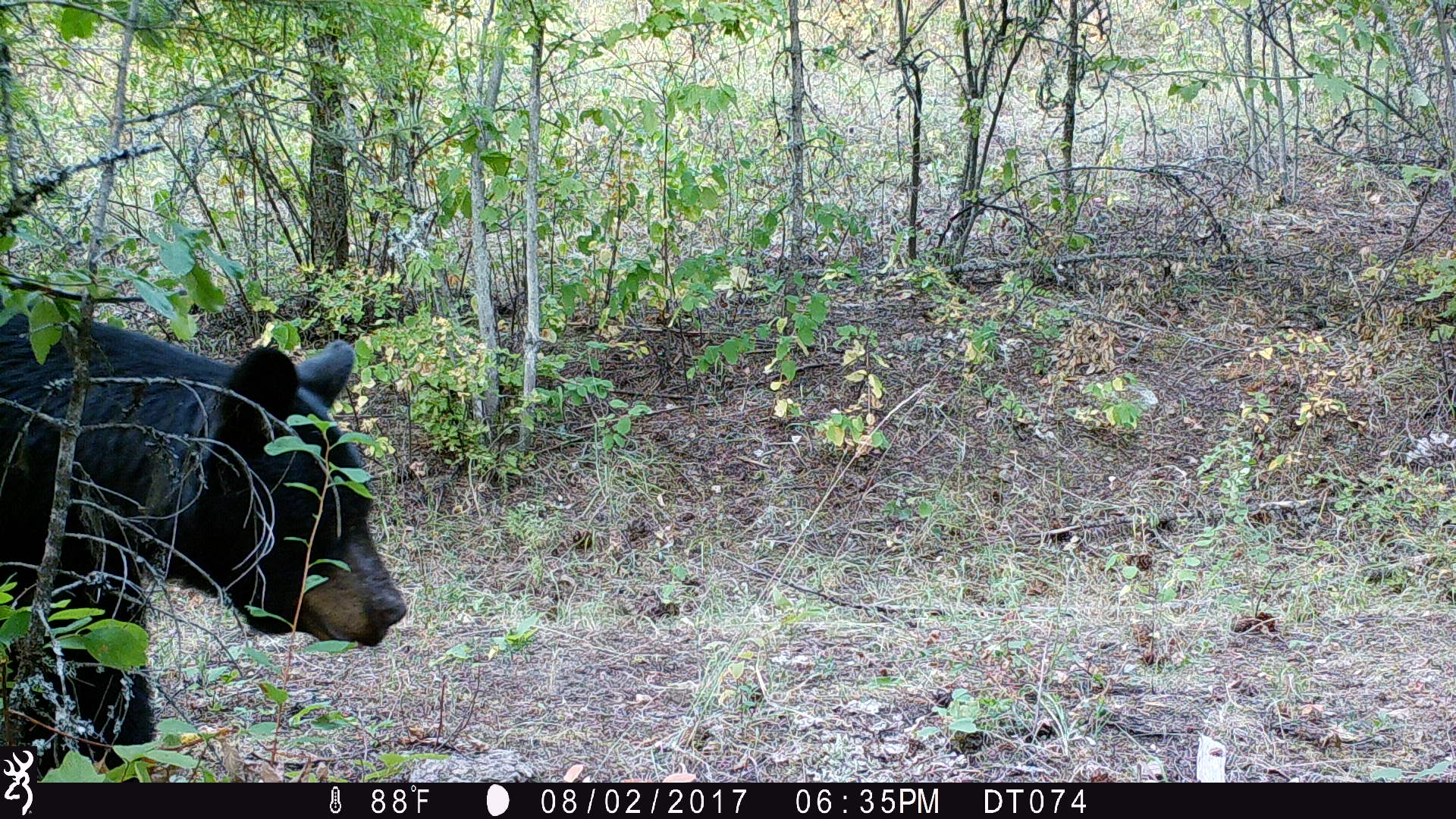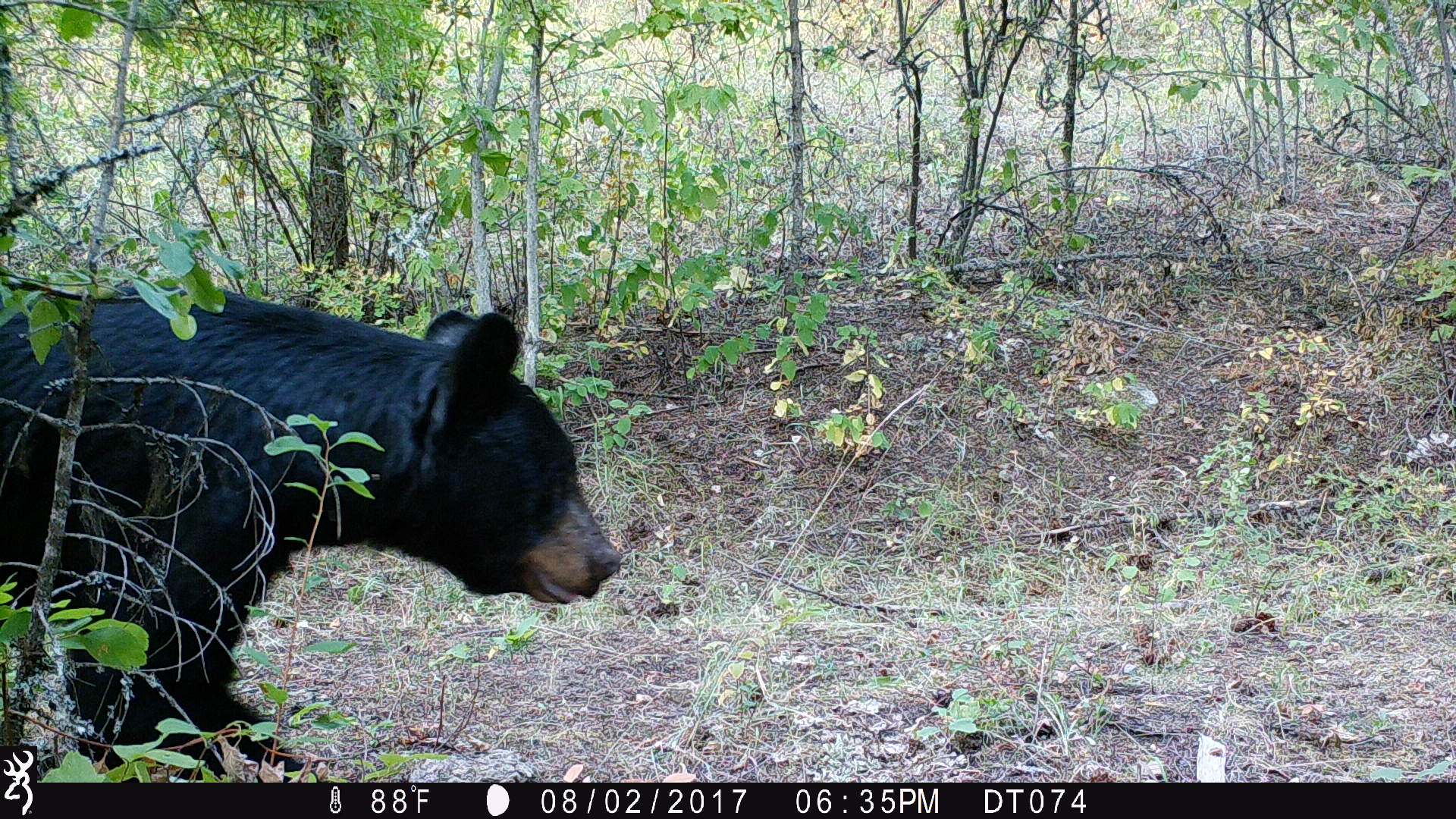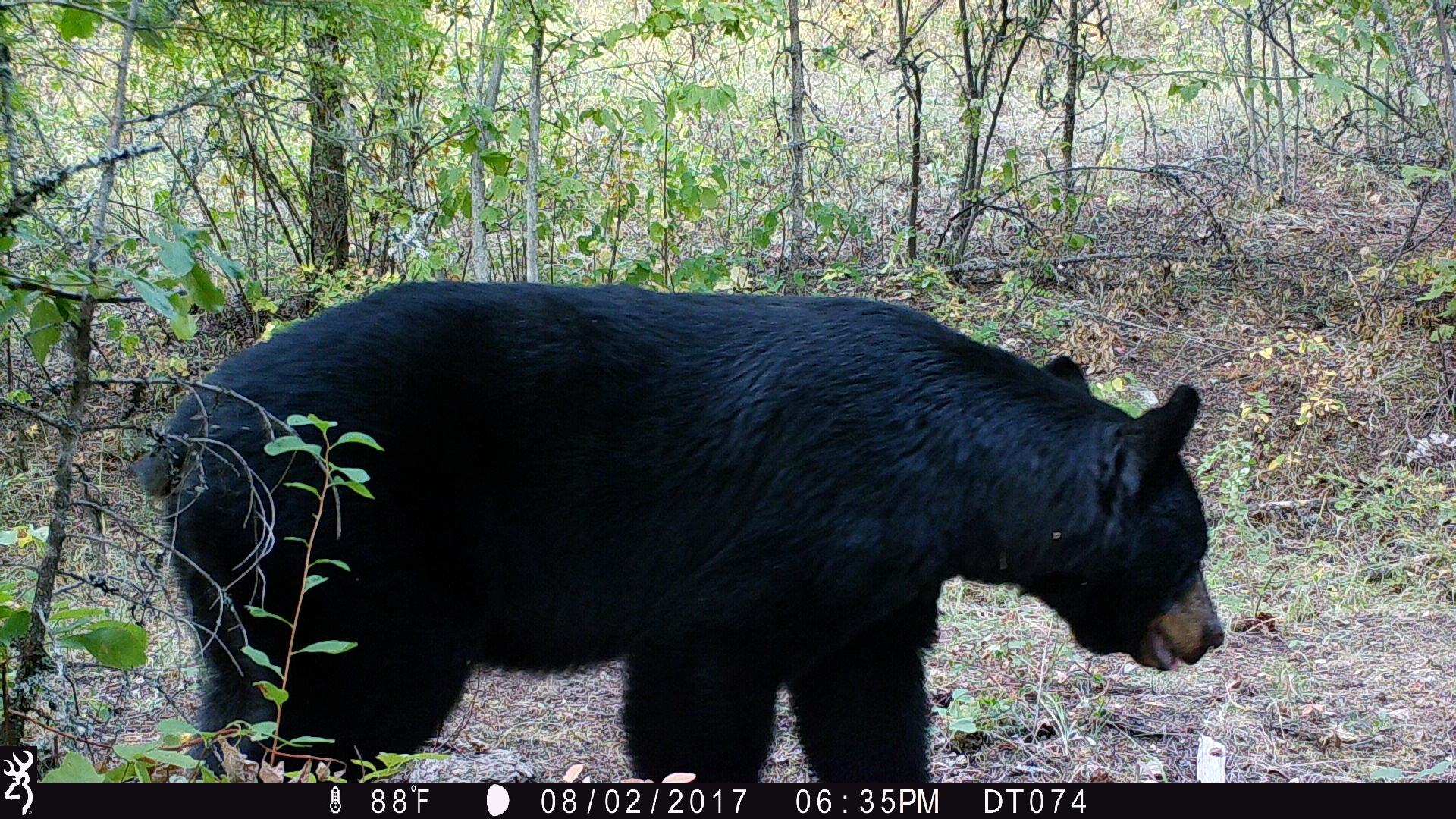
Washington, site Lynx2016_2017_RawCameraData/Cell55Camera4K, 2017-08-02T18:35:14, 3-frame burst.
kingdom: Animalia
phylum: Chordata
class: Mammalia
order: Carnivora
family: Ursidae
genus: Ursus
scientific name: Ursus americanus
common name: american black bear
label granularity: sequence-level